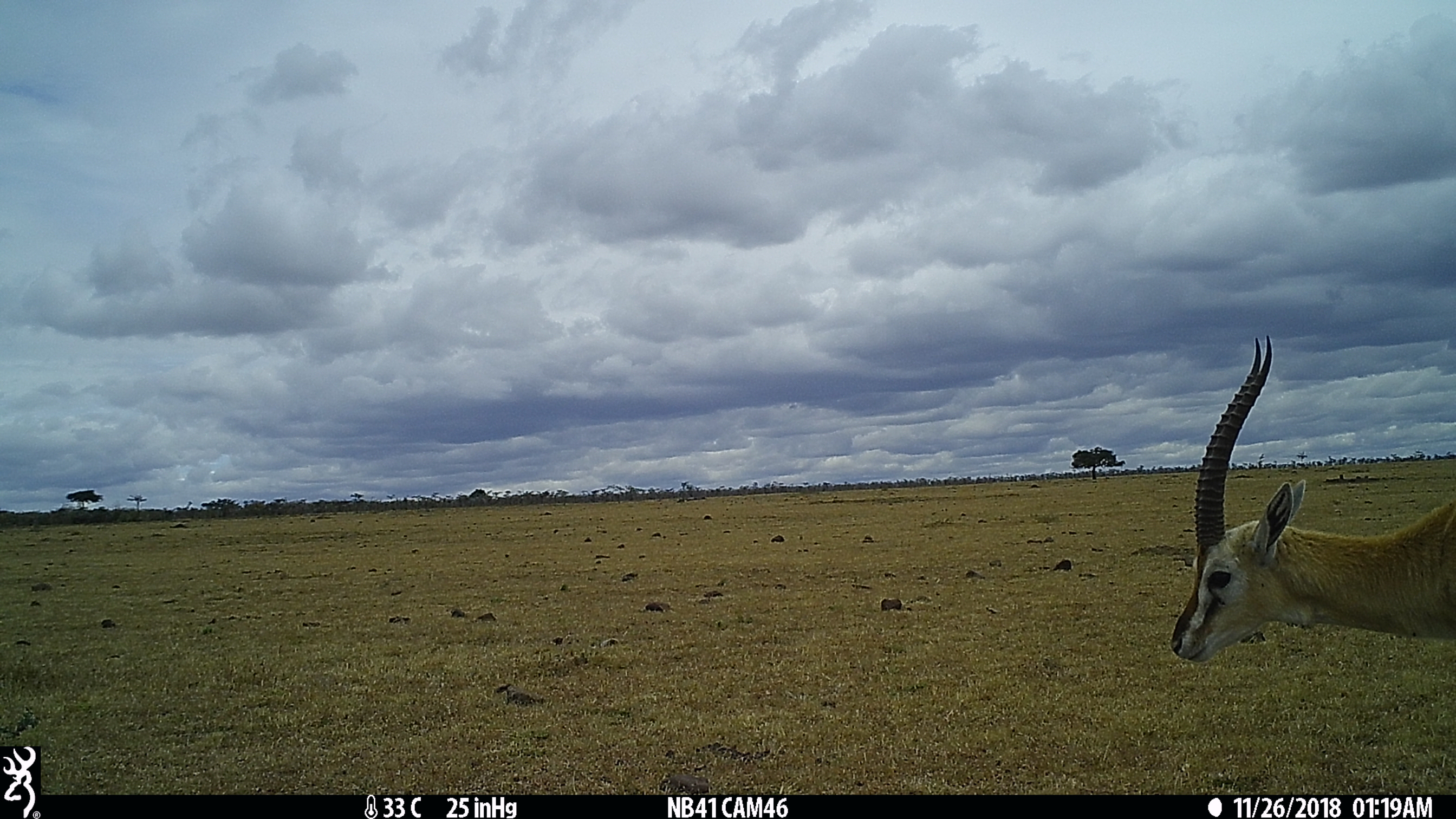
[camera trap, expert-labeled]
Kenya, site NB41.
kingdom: Animalia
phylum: Chordata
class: Mammalia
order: Artiodactyla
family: Bovidae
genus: Eudorcas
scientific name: Eudorcas thomsonii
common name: thomon's gazelle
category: gazelle thomsons